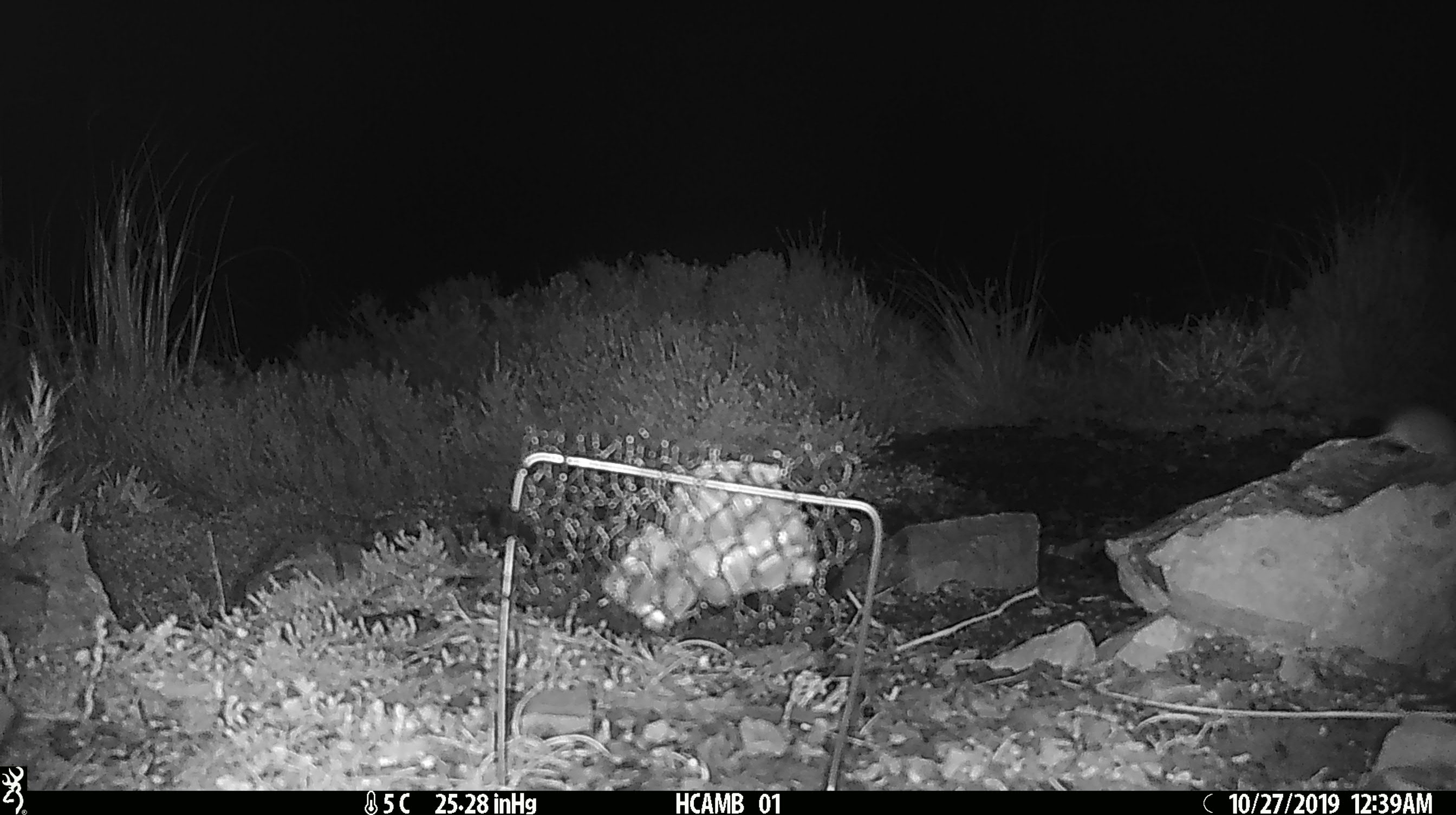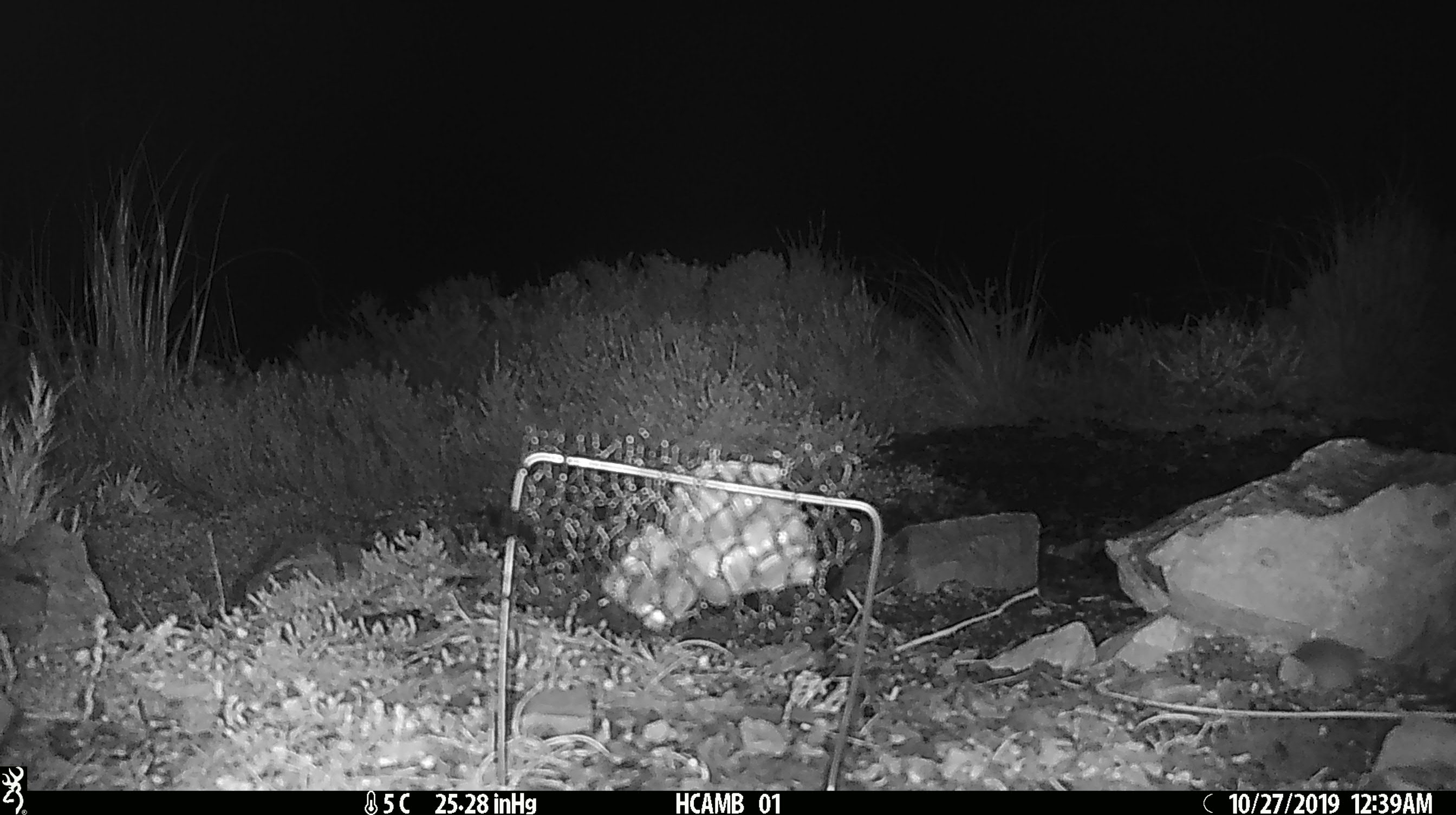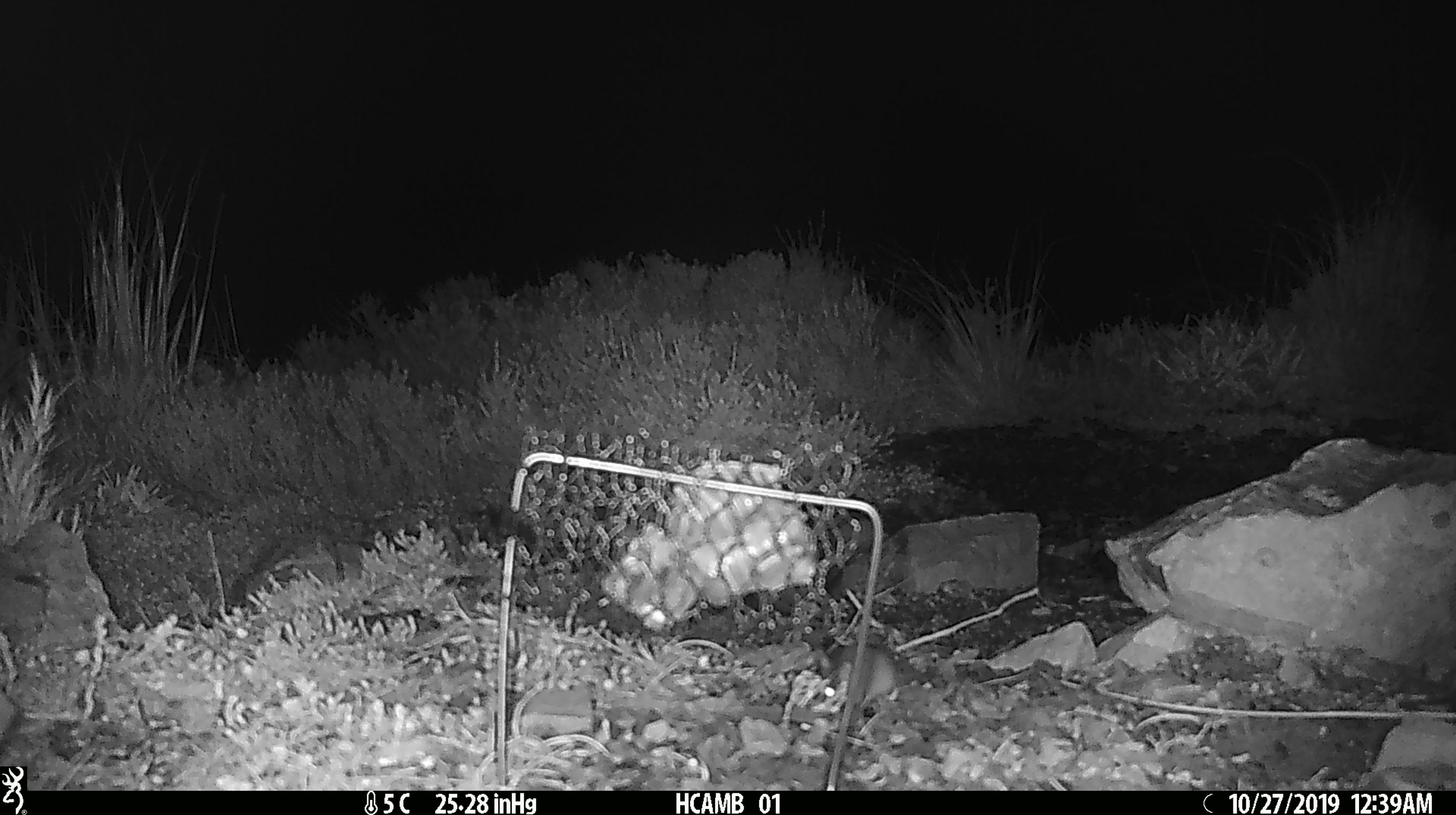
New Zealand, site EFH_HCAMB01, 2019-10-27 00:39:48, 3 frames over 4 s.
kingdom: Animalia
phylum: Chordata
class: Mammalia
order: Rodentia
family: Muridae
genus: Mus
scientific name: Mus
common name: mouse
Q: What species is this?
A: Mouse (Mus).